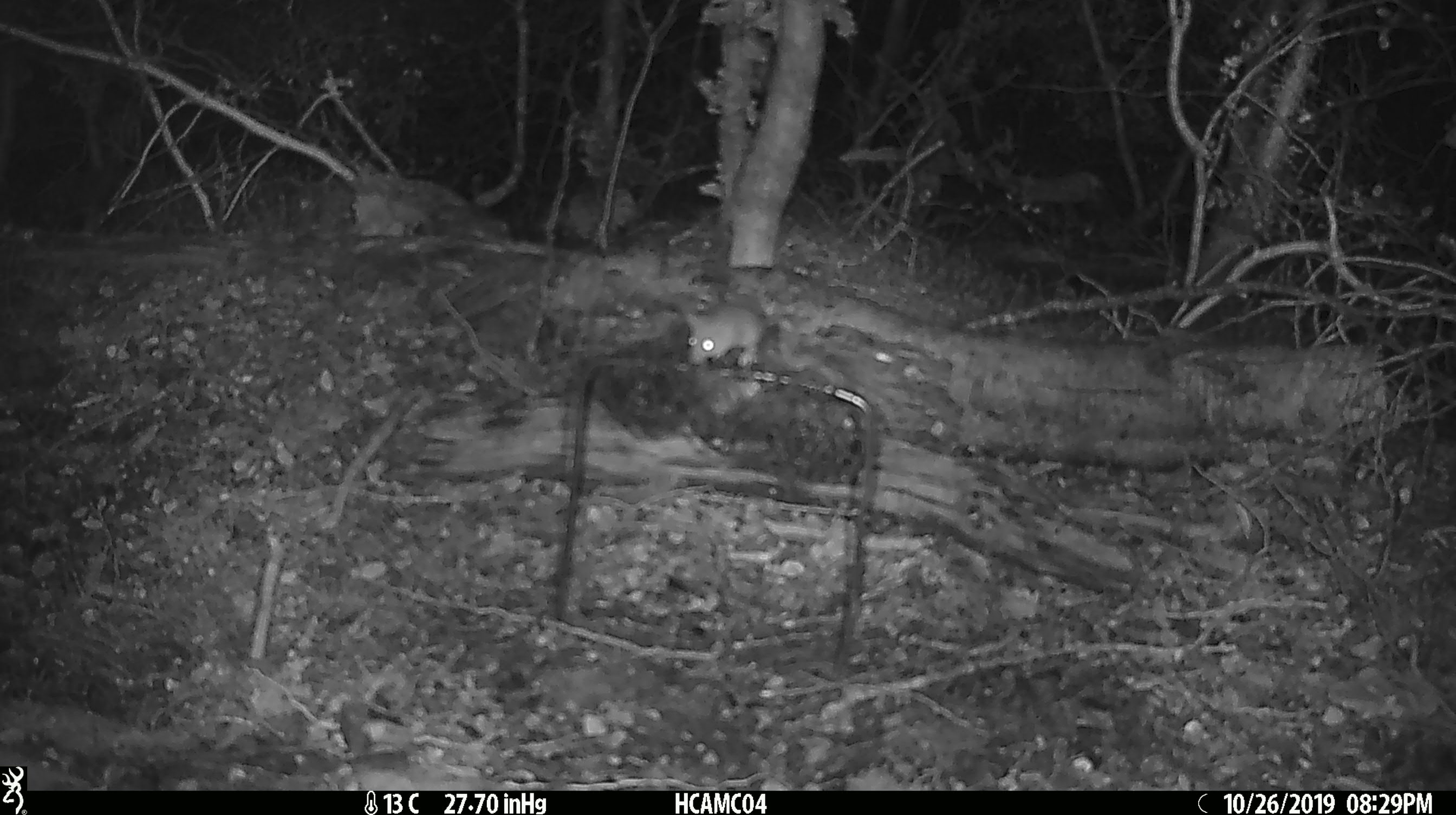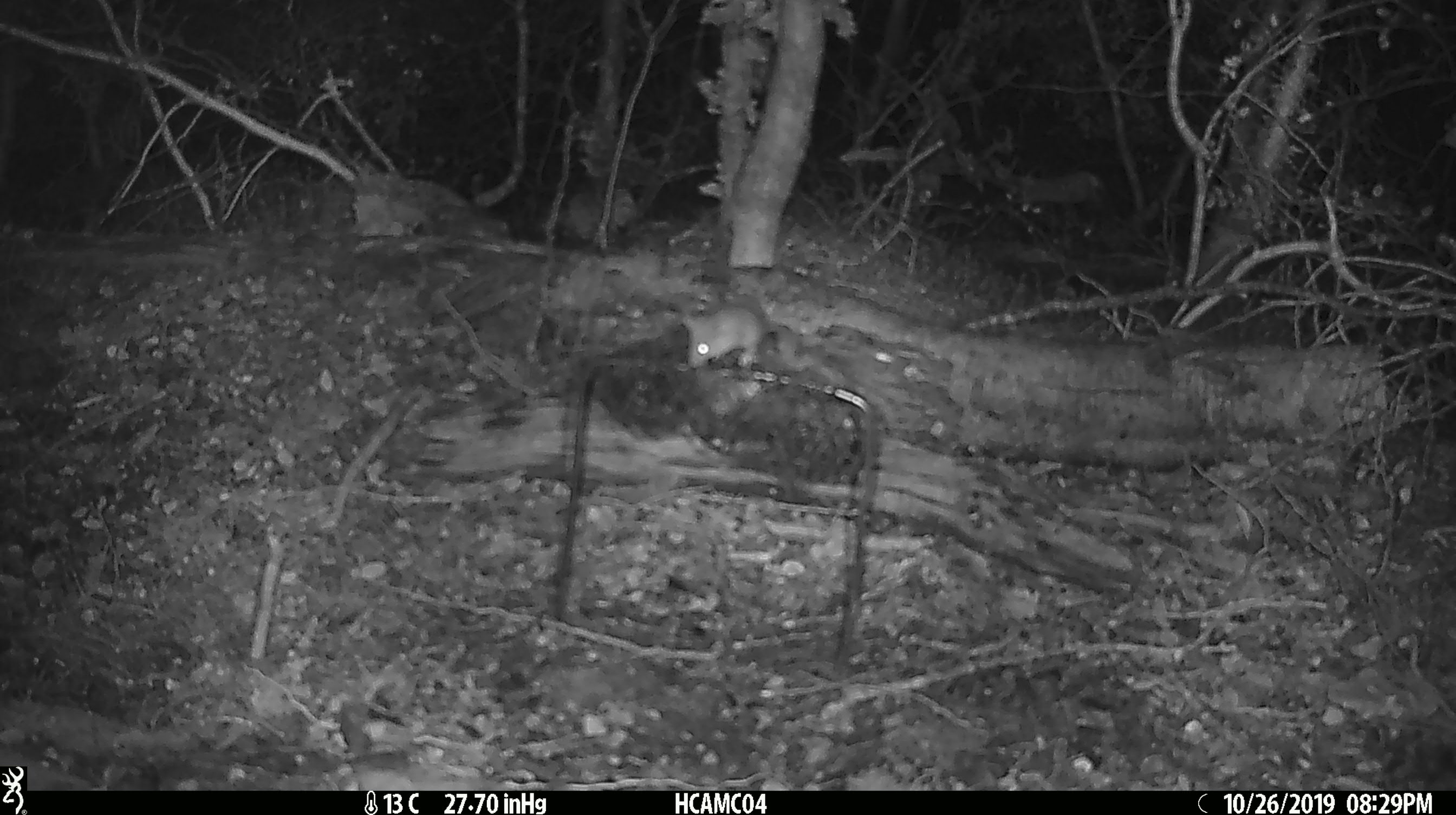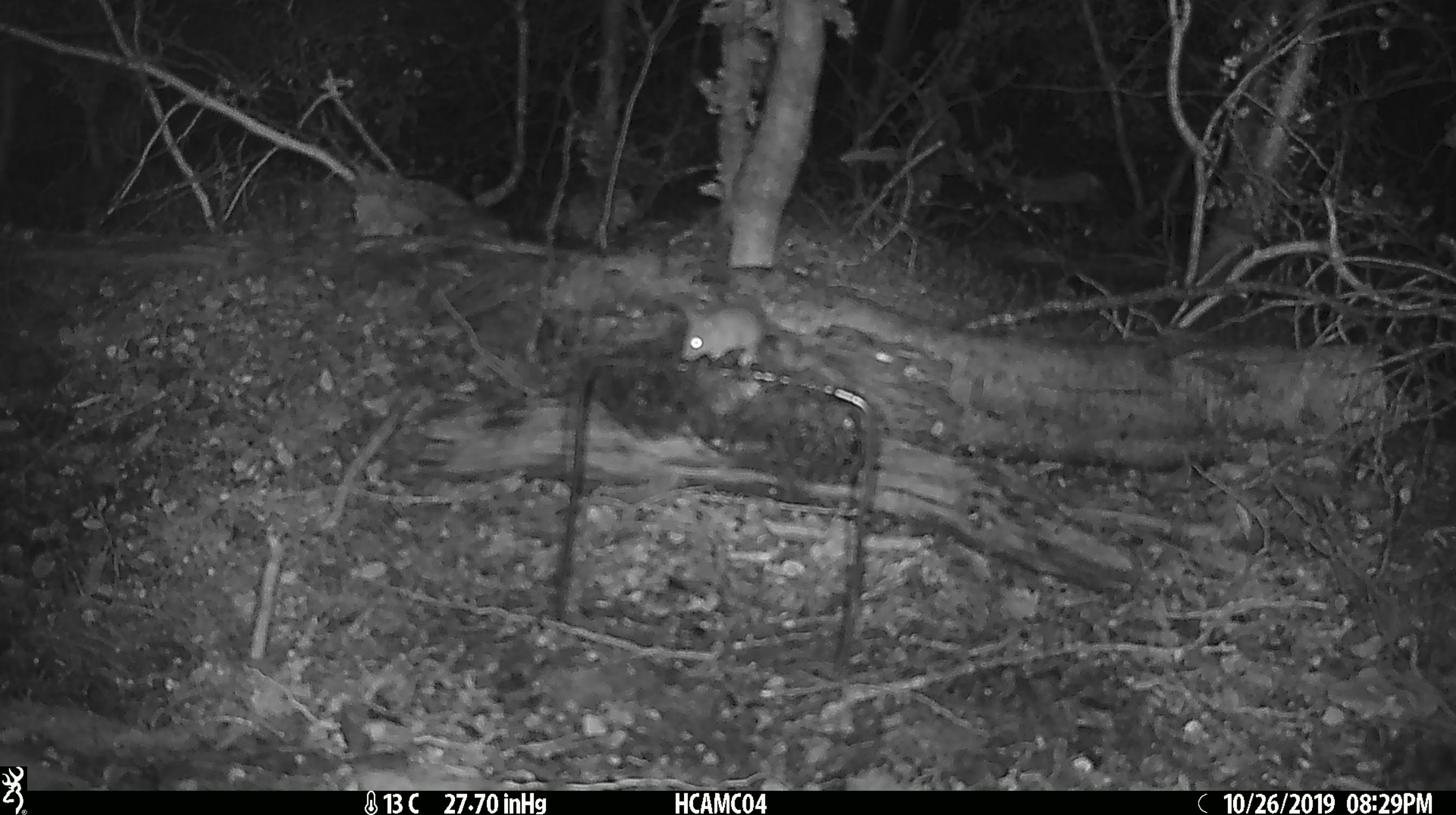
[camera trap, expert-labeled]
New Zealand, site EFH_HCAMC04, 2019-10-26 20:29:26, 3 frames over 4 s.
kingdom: Animalia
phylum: Chordata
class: Mammalia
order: Rodentia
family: Muridae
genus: Mus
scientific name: Mus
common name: mouse